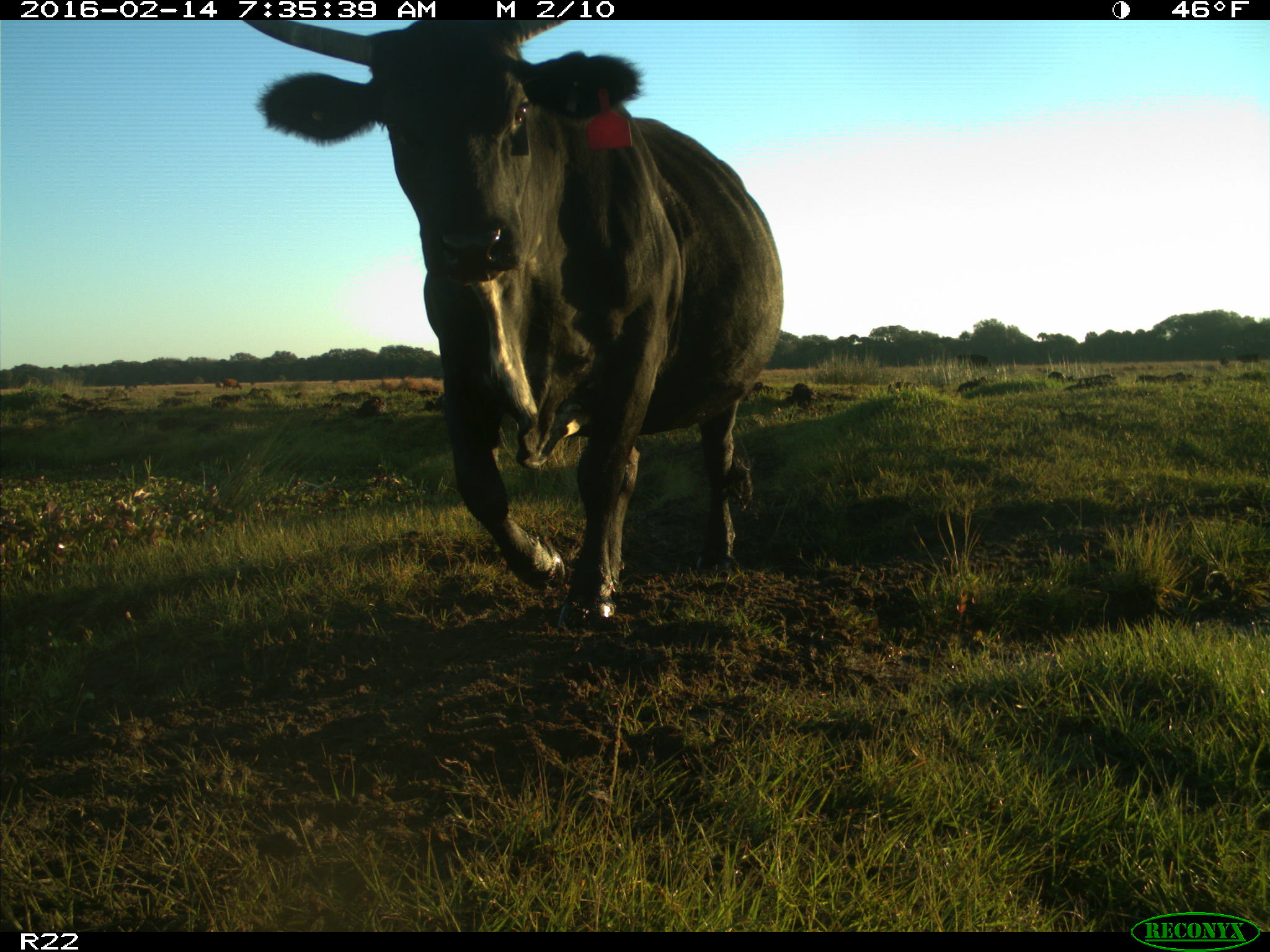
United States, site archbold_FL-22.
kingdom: Animalia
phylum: Chordata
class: Mammalia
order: Artiodactyla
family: Bovidae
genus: Bos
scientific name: Bos taurus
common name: domestic cow